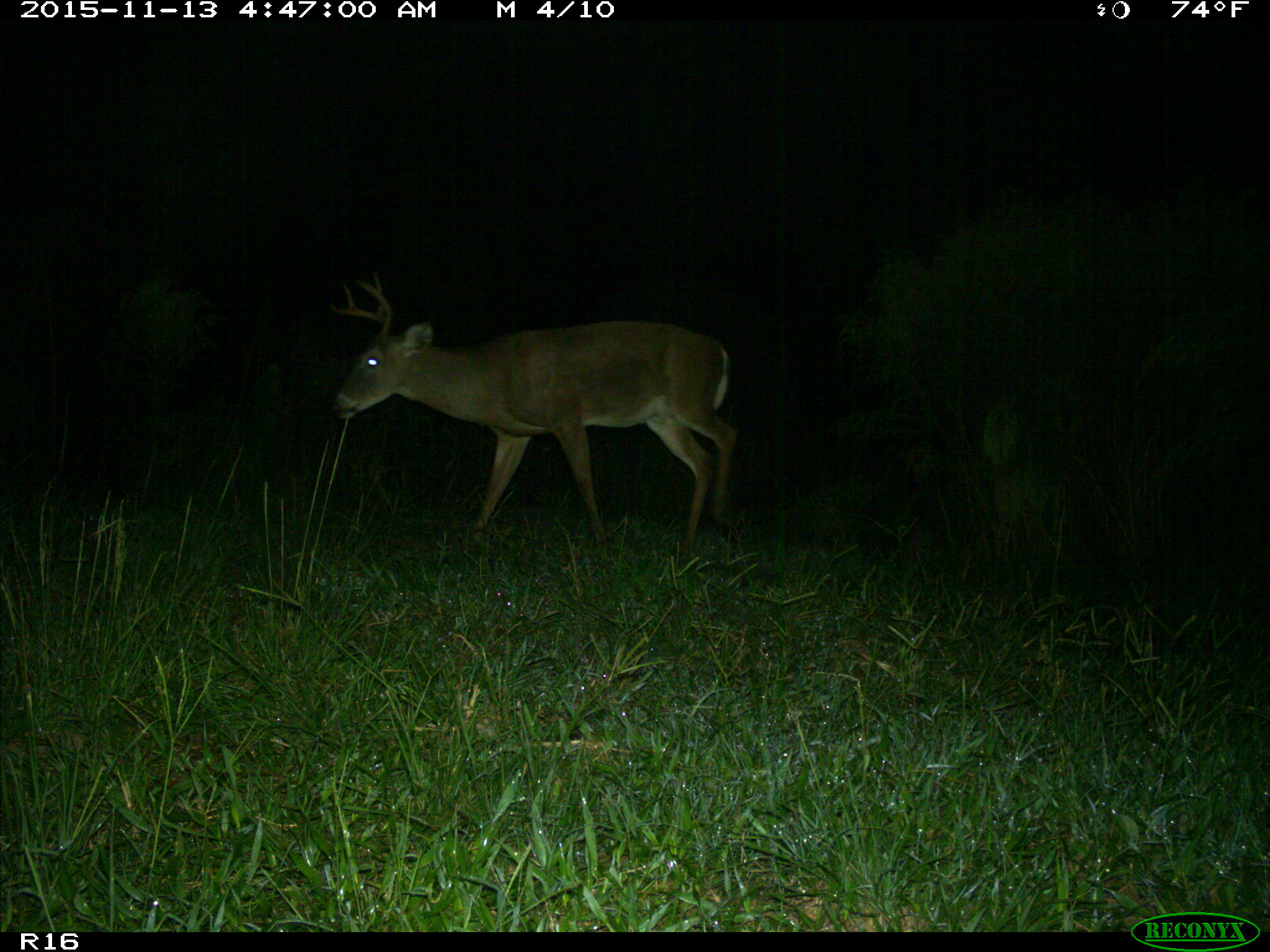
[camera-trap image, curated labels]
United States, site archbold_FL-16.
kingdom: Animalia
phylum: Chordata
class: Mammalia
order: Artiodactyla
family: Cervidae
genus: Odocoileus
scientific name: Odocoileus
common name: deer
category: unidentified deer